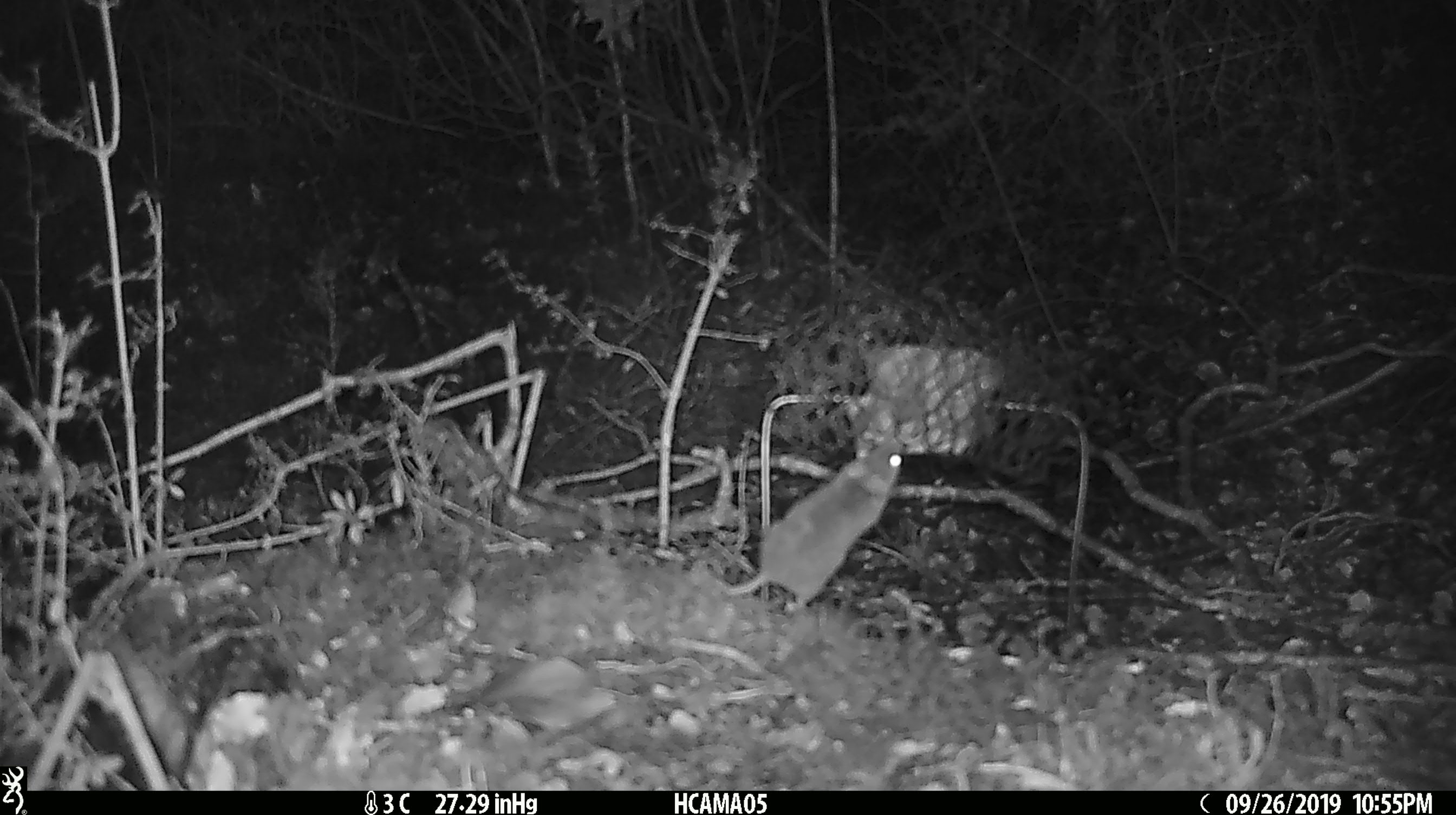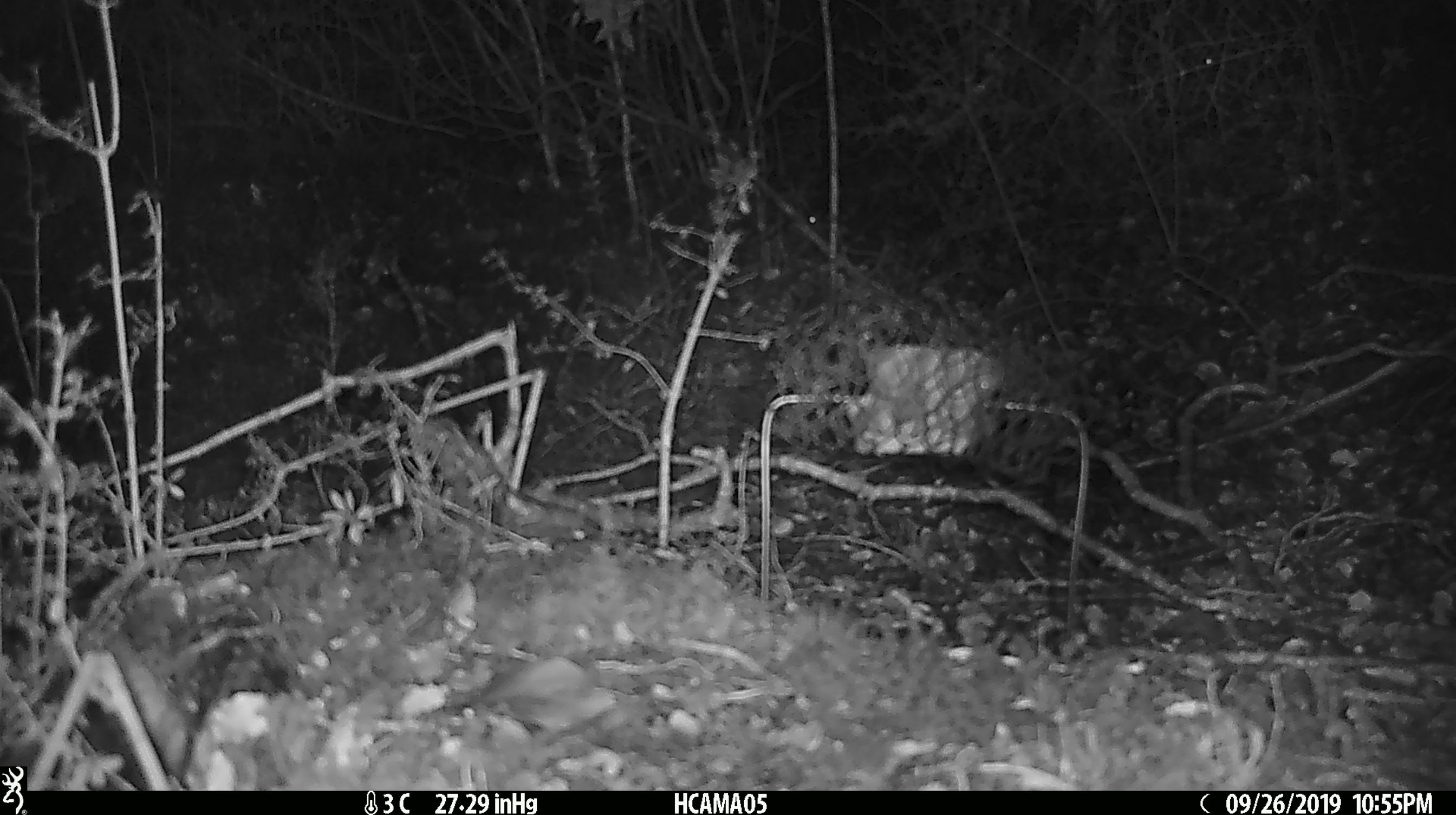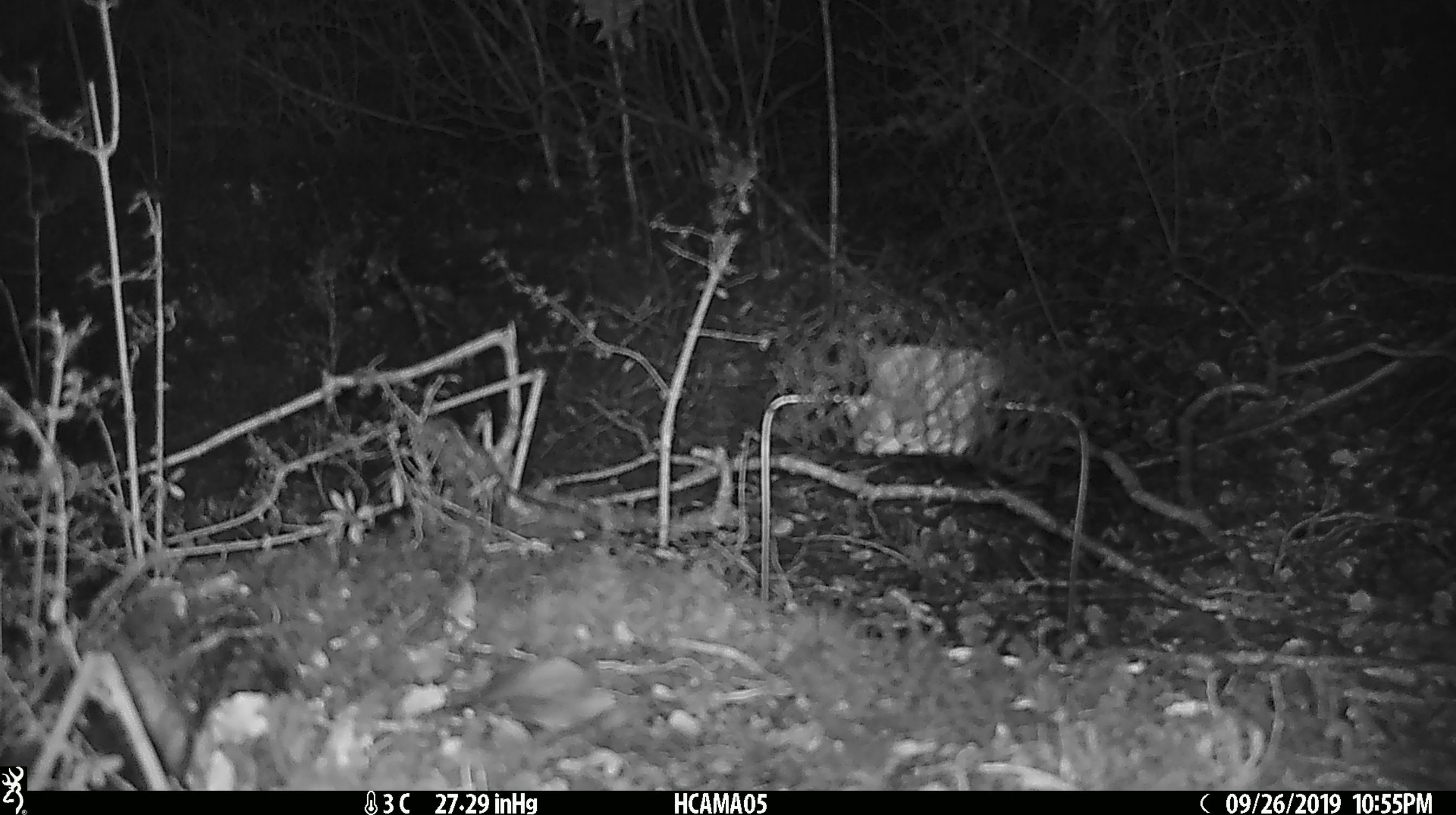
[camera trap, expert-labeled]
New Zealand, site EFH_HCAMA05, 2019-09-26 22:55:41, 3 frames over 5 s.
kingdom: Animalia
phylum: Chordata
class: Mammalia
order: Rodentia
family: Muridae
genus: Mus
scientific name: Mus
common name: mouse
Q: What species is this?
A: Mouse (Mus).